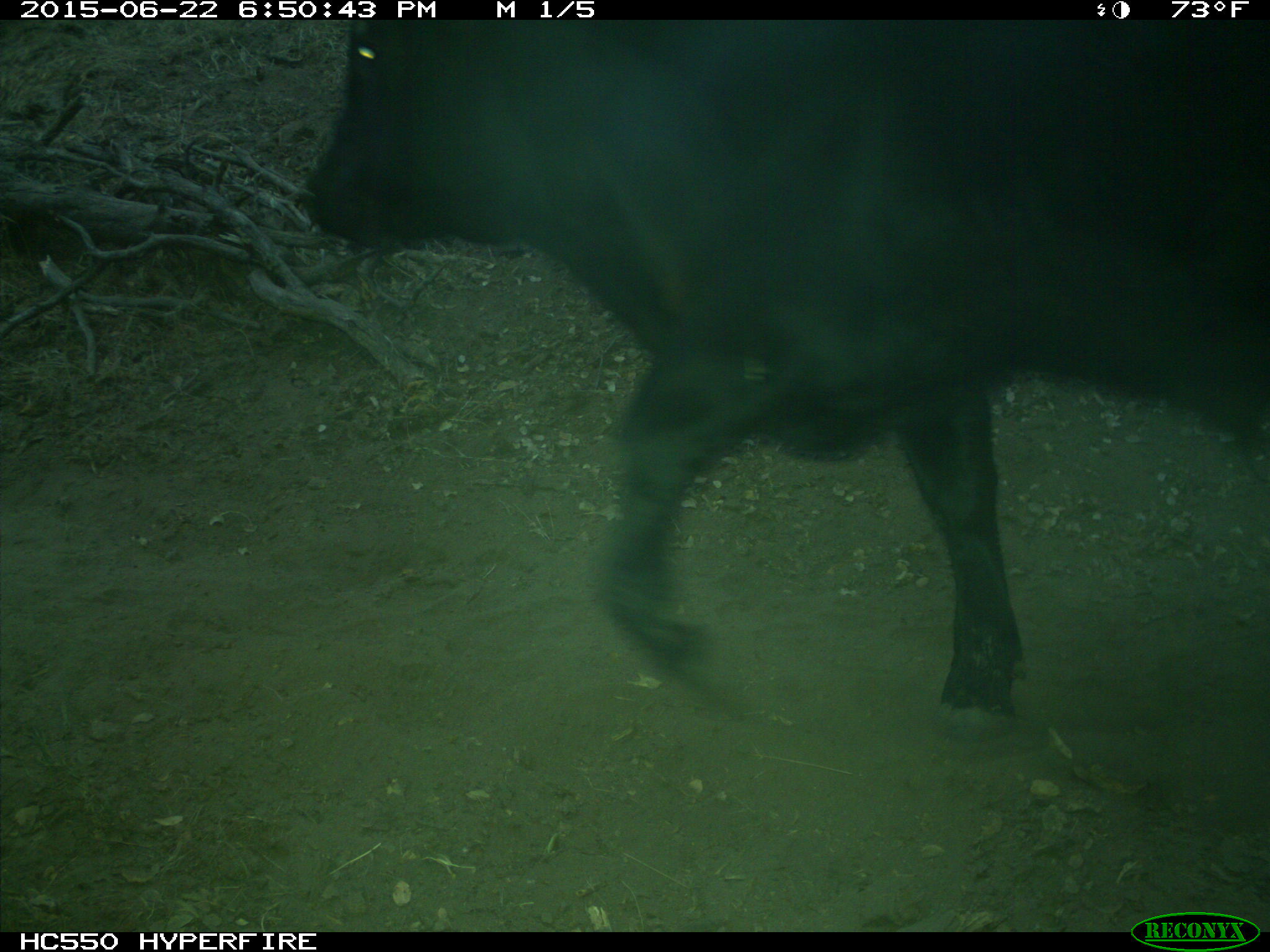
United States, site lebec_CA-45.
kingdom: Animalia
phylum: Chordata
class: Mammalia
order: Artiodactyla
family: Bovidae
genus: Bos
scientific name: Bos taurus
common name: domestic cow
Bos taurus (domestic cow).